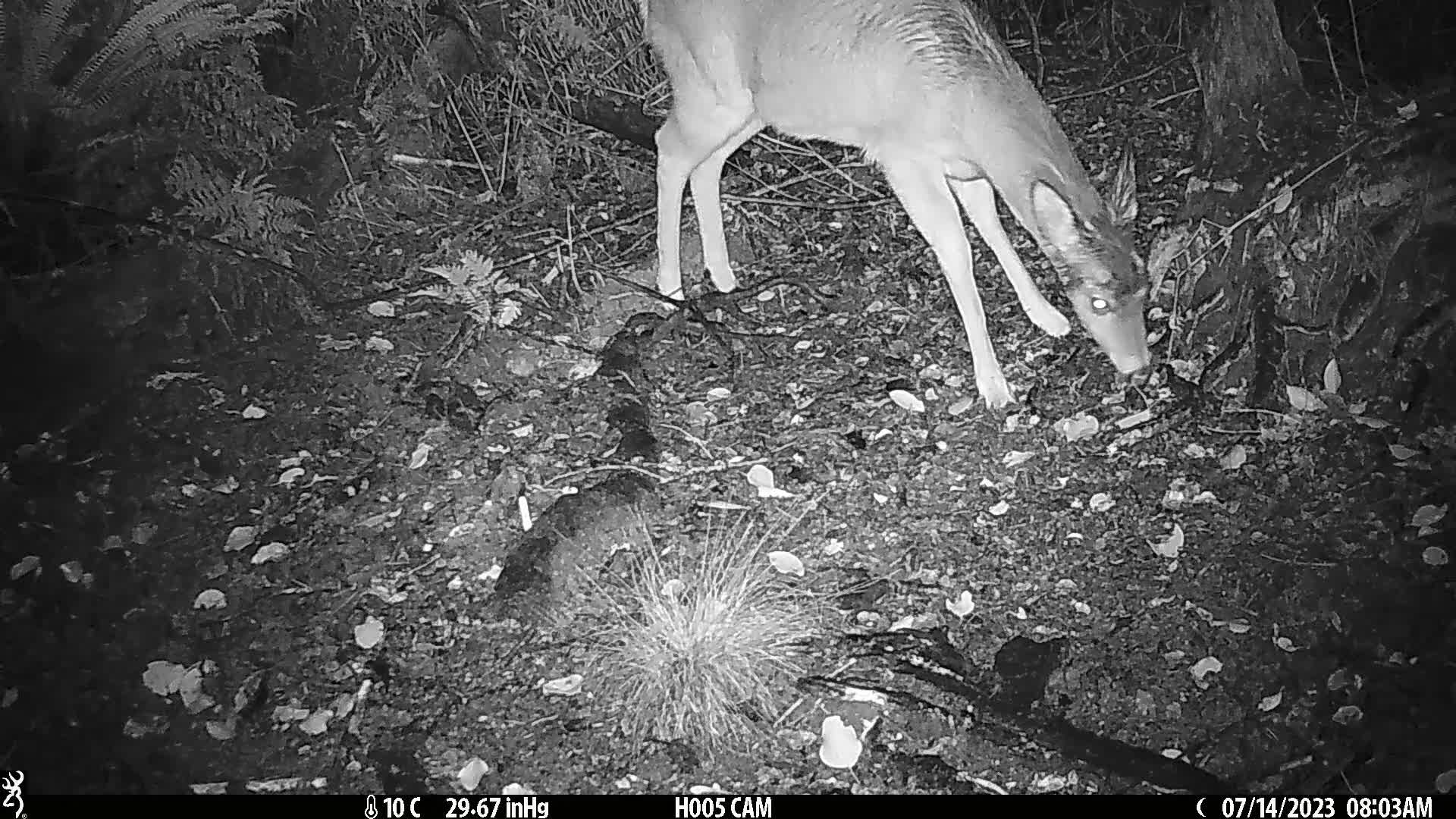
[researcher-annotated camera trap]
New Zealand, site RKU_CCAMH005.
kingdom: Animalia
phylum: Chordata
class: Mammalia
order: Artiodactyla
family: Cervidae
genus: Odocoileus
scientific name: Odocoileus virginianus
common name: white-tailed deer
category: white tailed deer